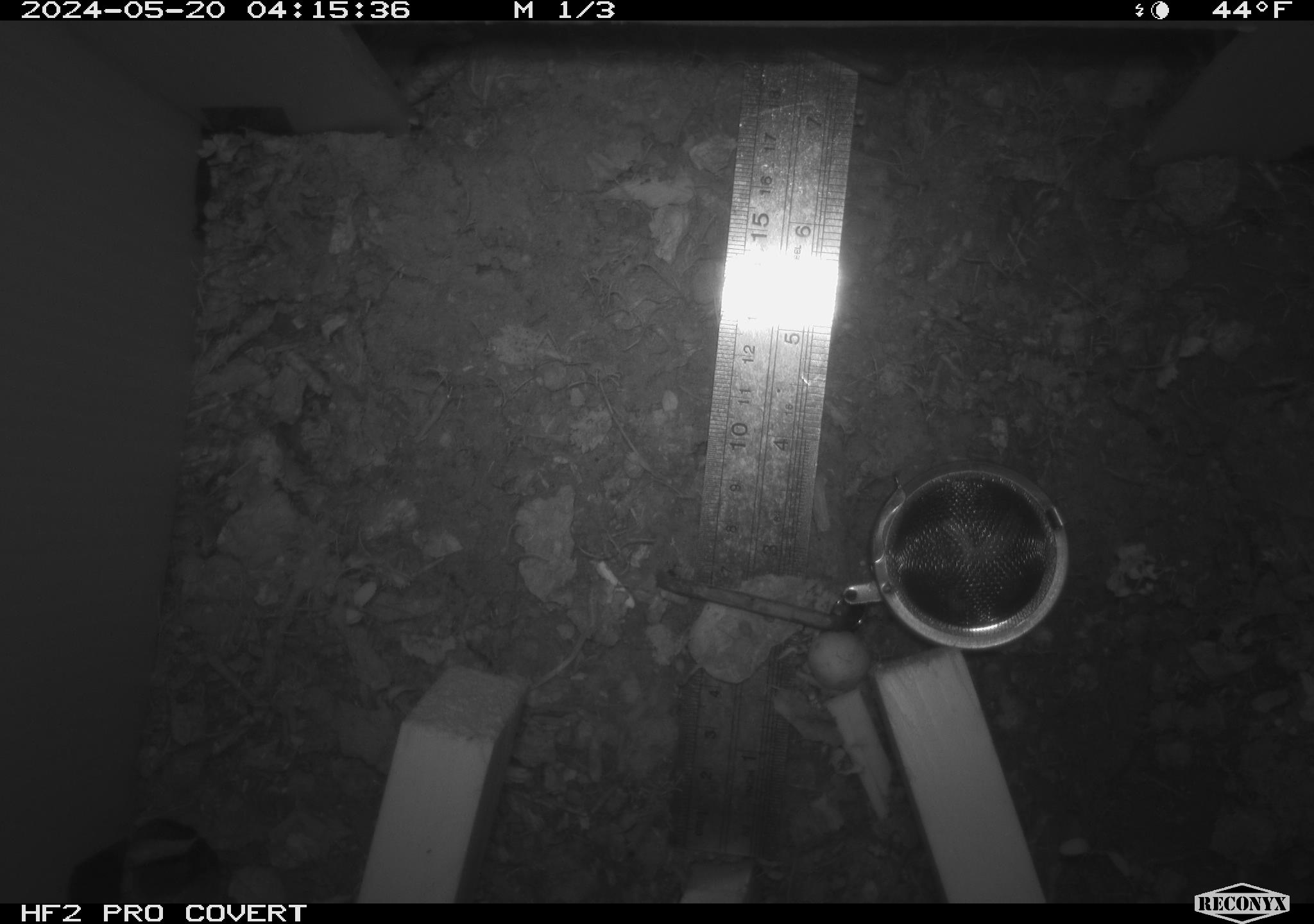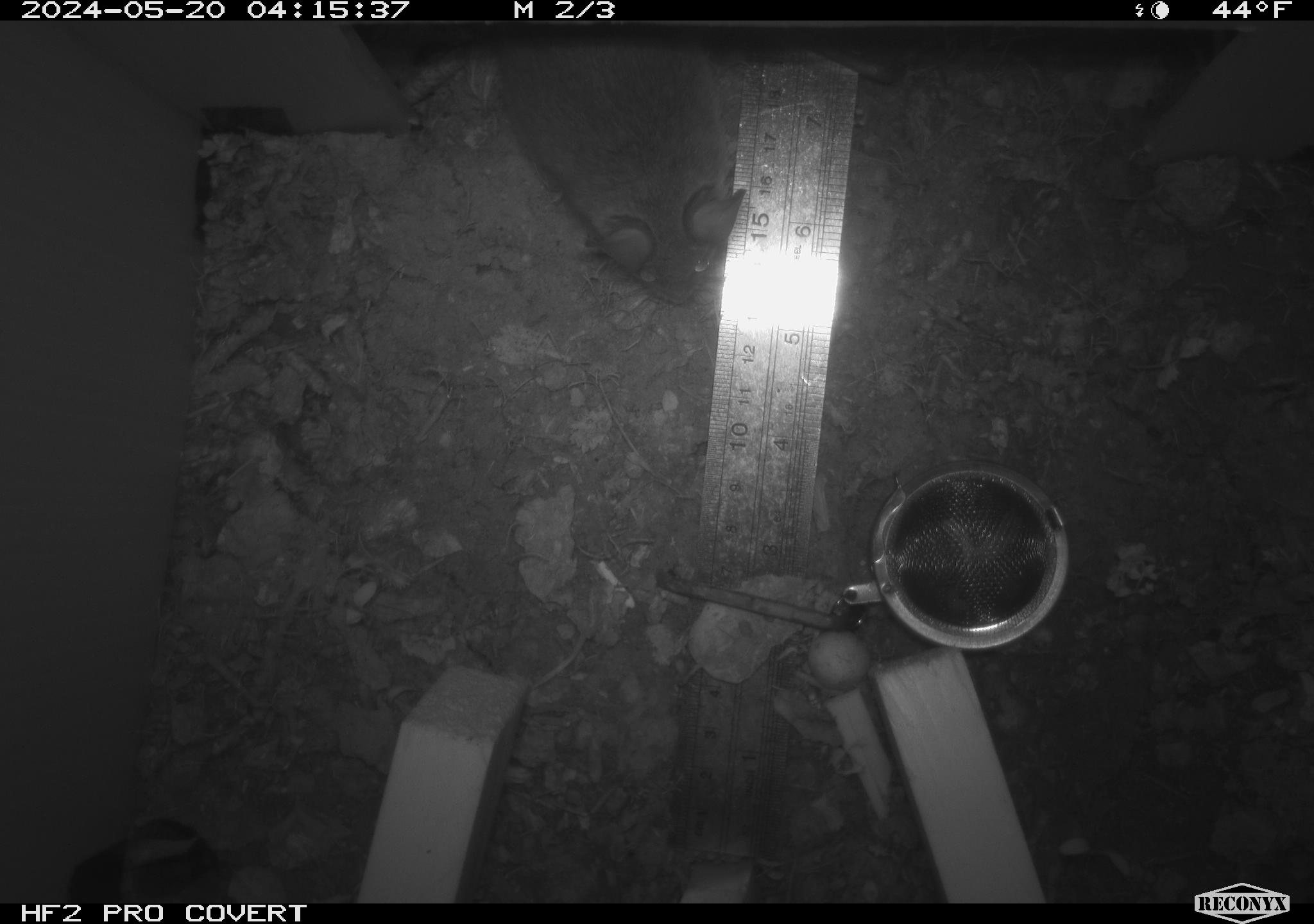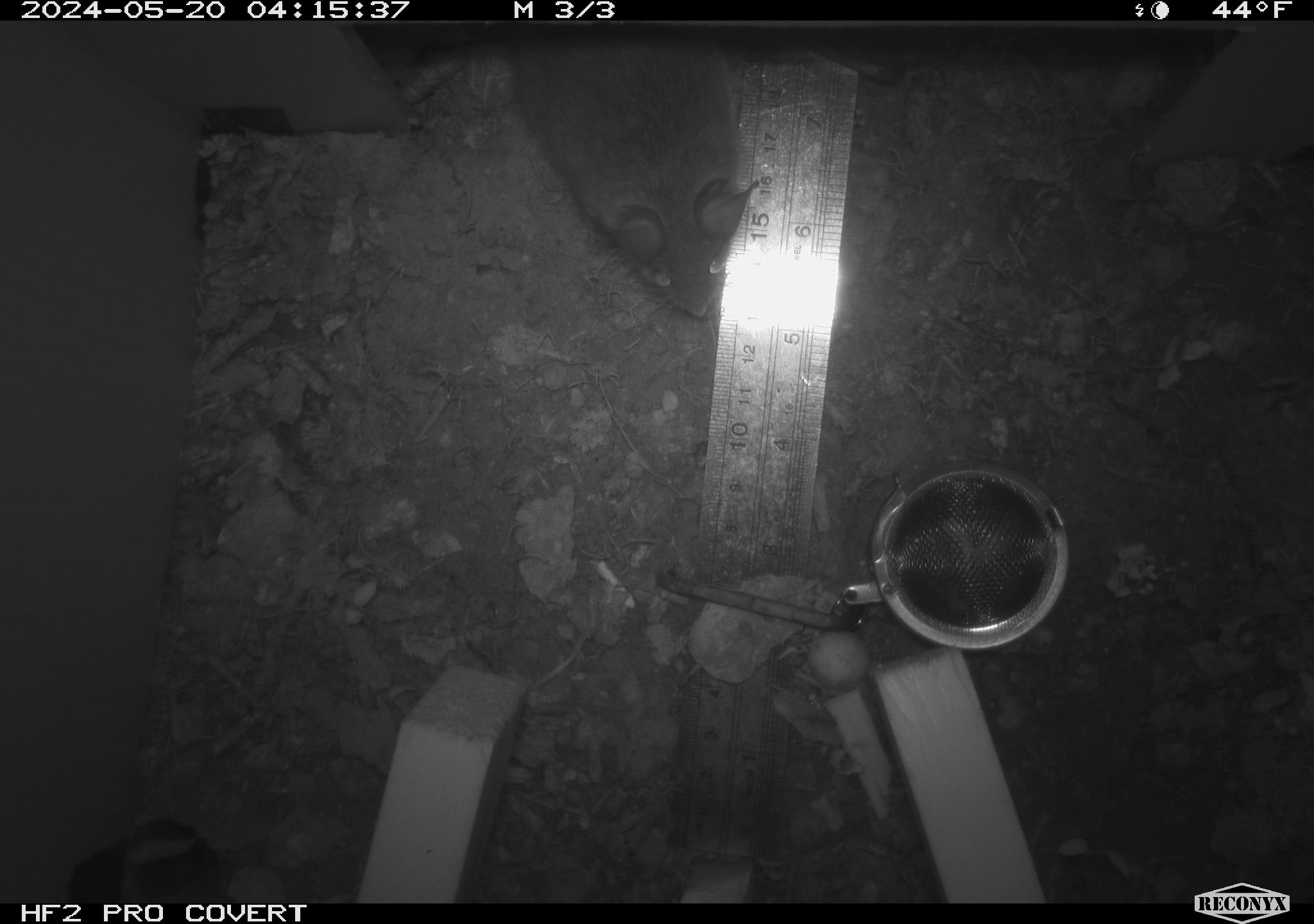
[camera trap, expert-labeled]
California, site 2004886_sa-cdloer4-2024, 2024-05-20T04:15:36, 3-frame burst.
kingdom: Animalia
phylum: Chordata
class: Mammalia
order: Rodentia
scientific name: Rodentia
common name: rodent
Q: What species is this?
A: Rodent (Rodentia).